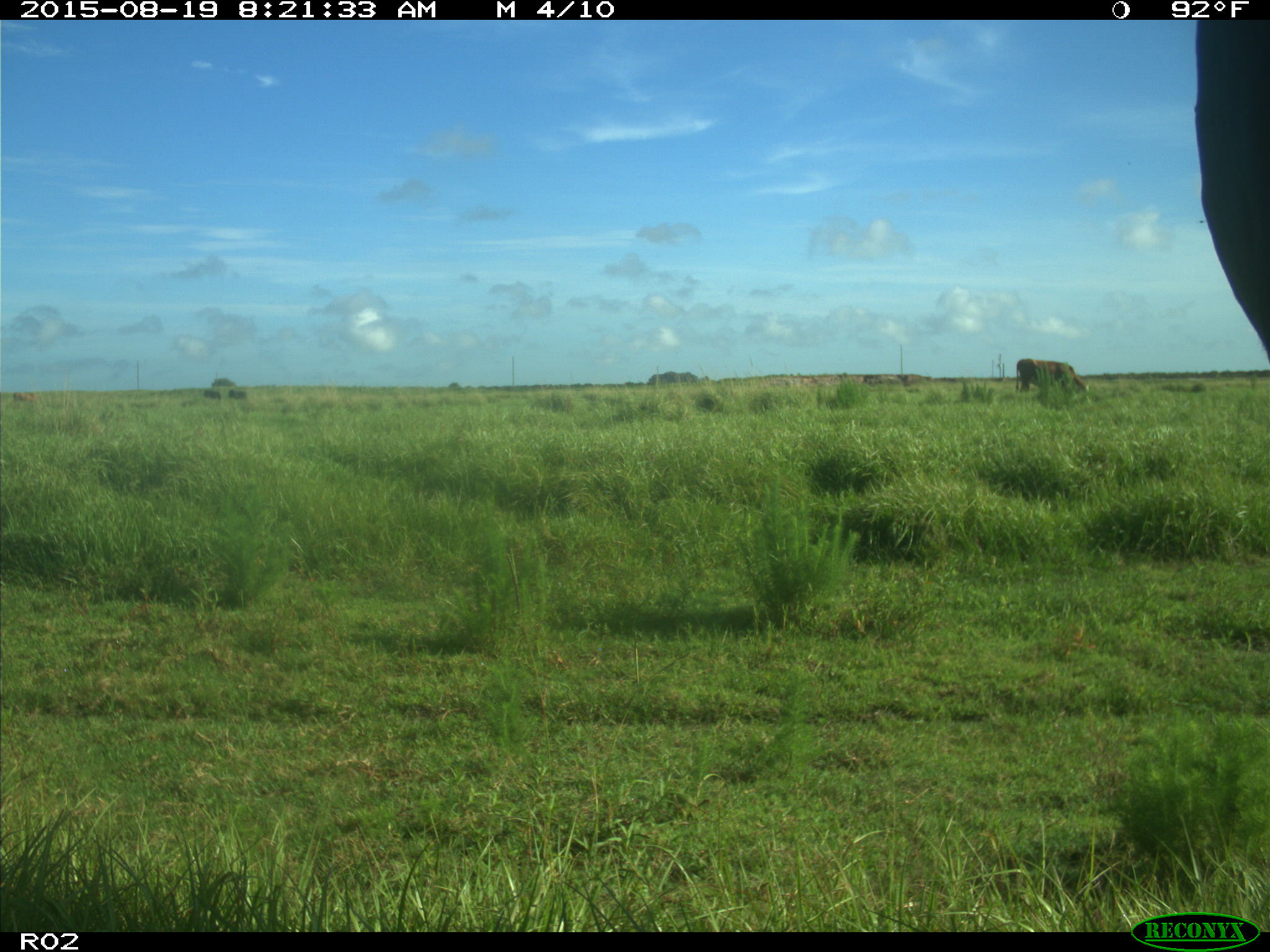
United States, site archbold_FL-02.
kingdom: Animalia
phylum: Chordata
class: Mammalia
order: Artiodactyla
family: Bovidae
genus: Bos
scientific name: Bos taurus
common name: domestic cow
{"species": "Bos taurus (domestic cow)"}